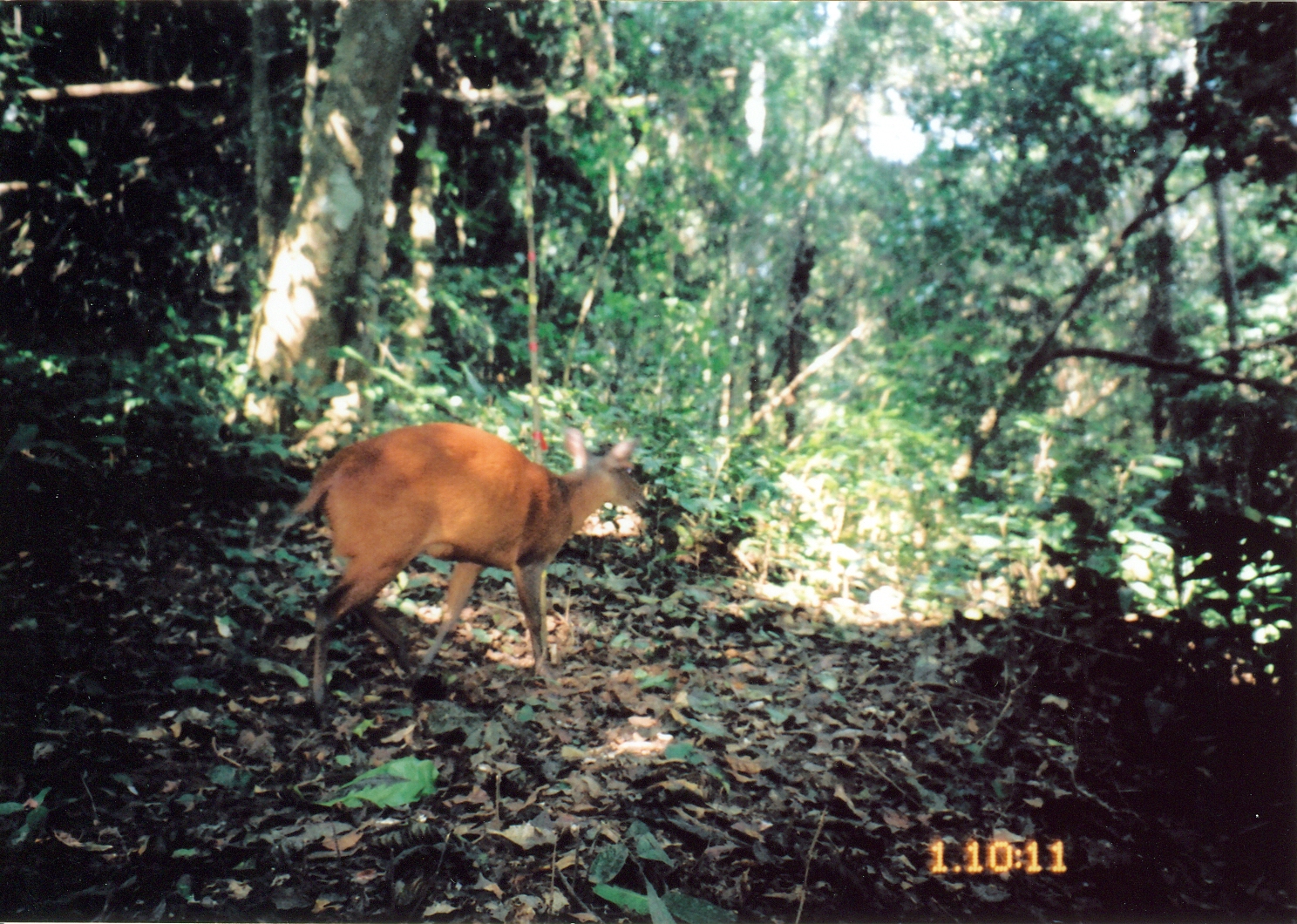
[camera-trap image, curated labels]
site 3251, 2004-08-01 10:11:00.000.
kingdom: Animalia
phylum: Chordata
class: Mammalia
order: Artiodactyla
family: Bovidae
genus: Cephalophus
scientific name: Cephalophus harveyi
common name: harvey's duiker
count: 1